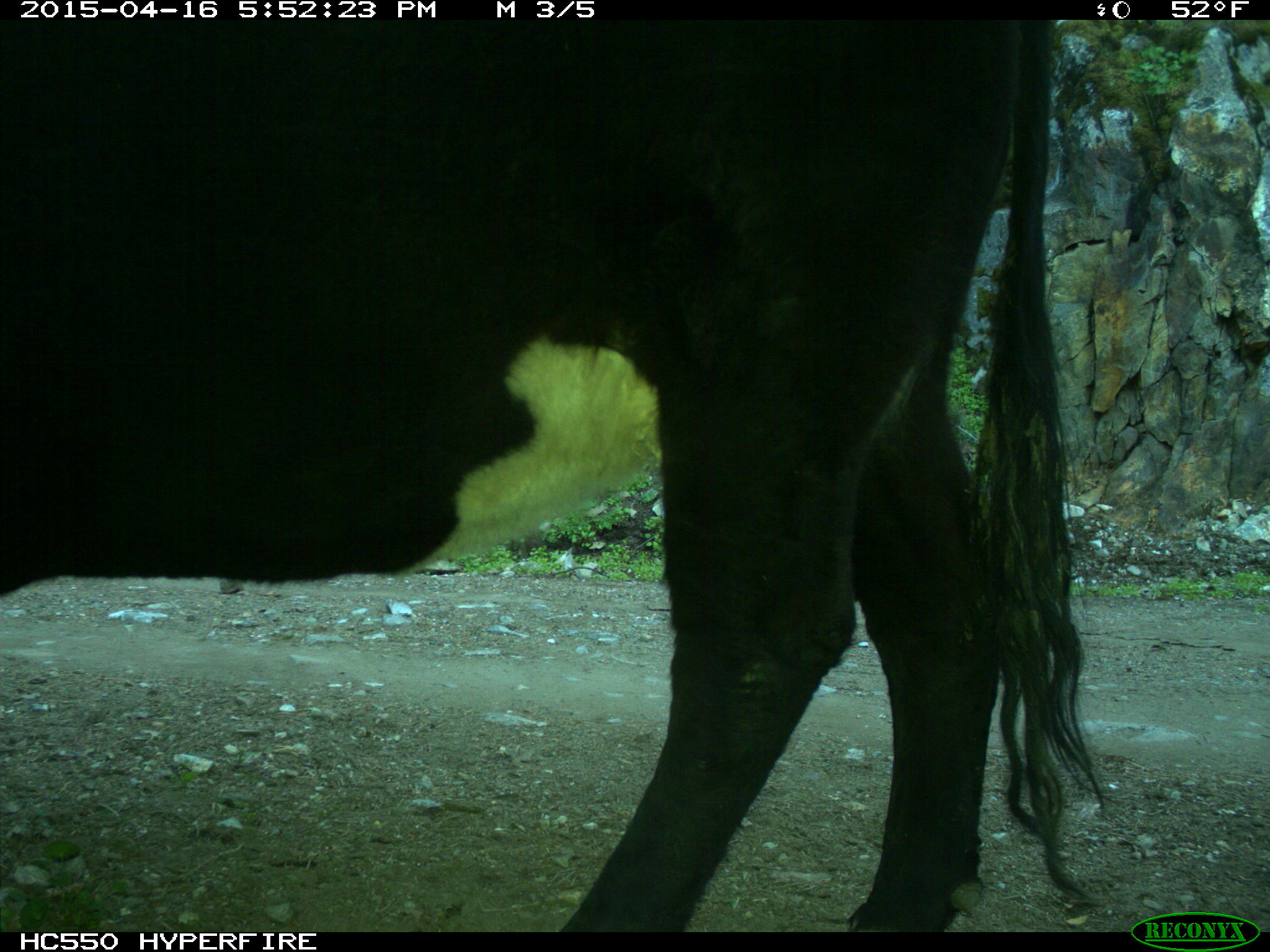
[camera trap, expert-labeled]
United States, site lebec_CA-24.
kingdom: Animalia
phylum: Chordata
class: Mammalia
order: Artiodactyla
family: Bovidae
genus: Bos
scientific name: Bos taurus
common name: domestic cow